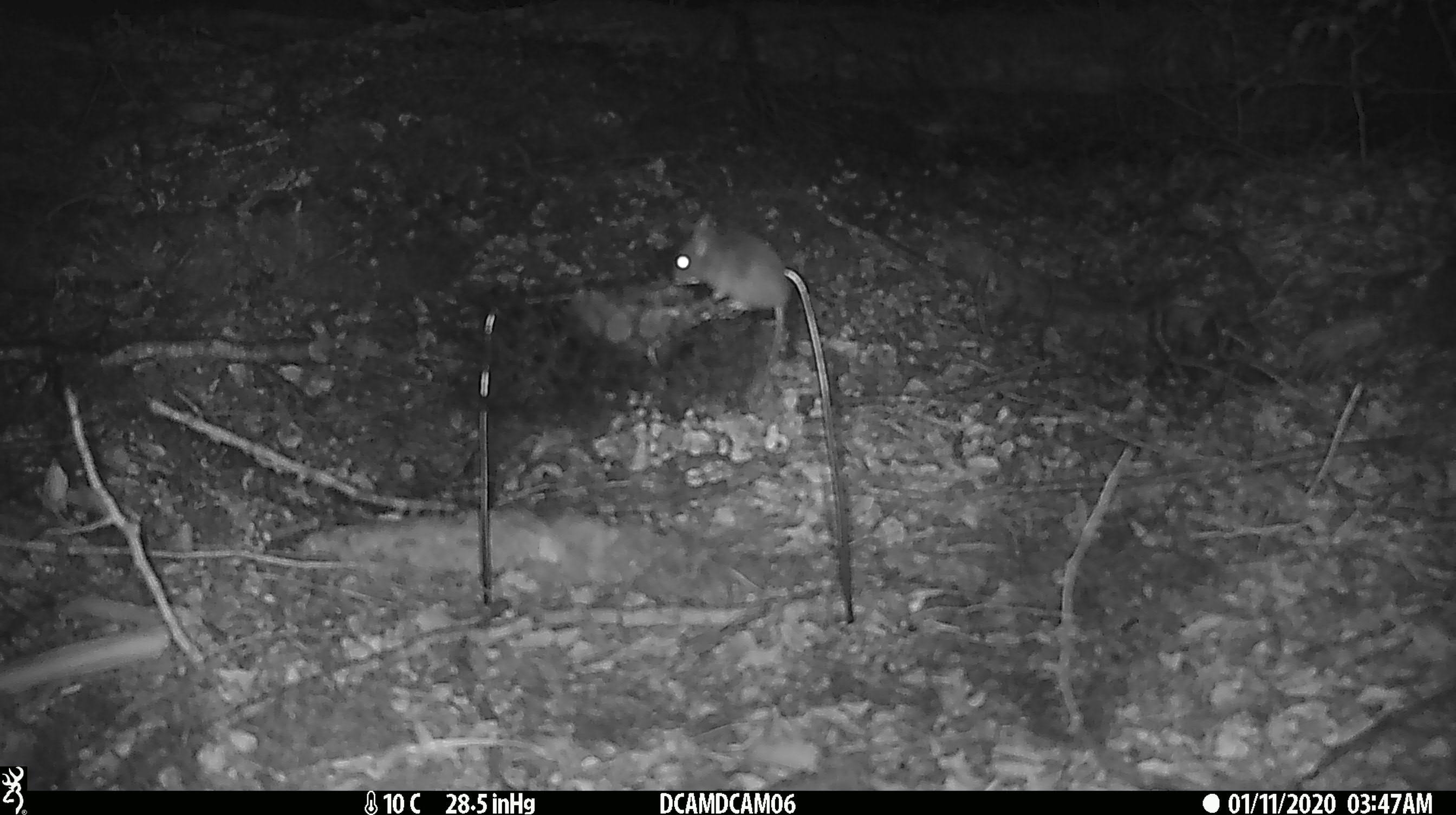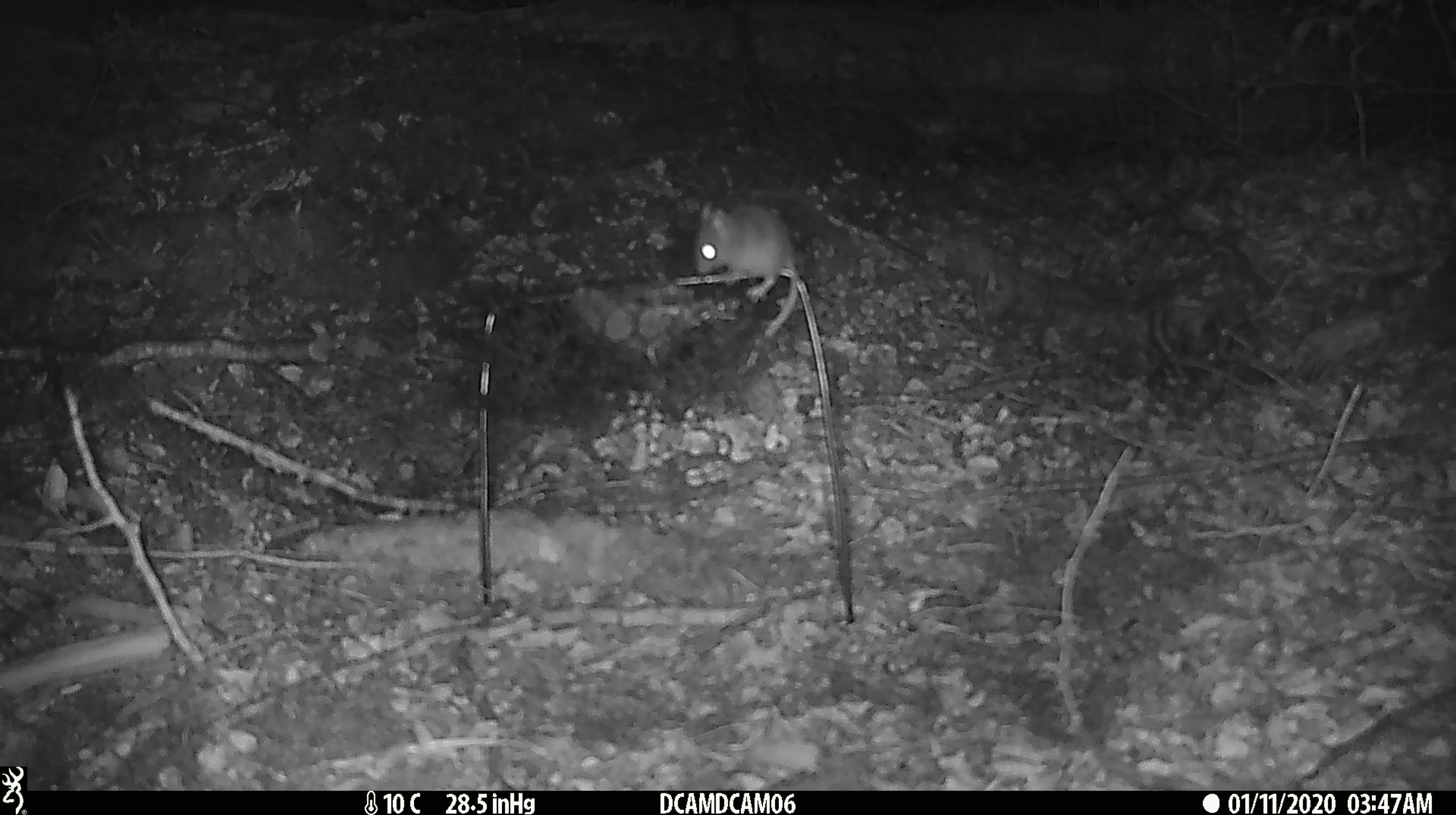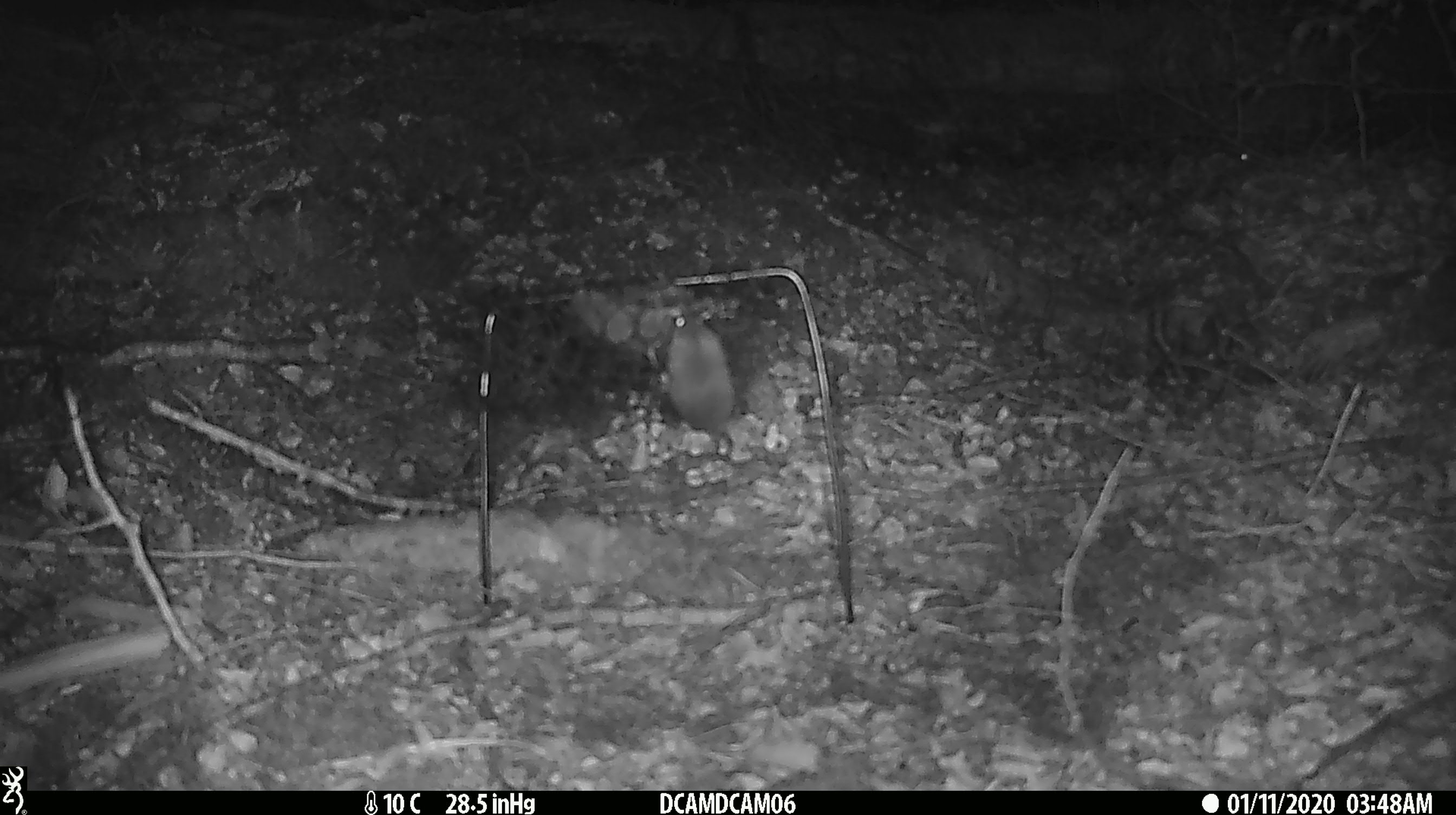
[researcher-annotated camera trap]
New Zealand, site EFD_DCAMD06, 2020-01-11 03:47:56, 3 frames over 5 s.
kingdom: Animalia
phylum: Chordata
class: Mammalia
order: Rodentia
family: Muridae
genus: Mus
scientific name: Mus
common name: mouse